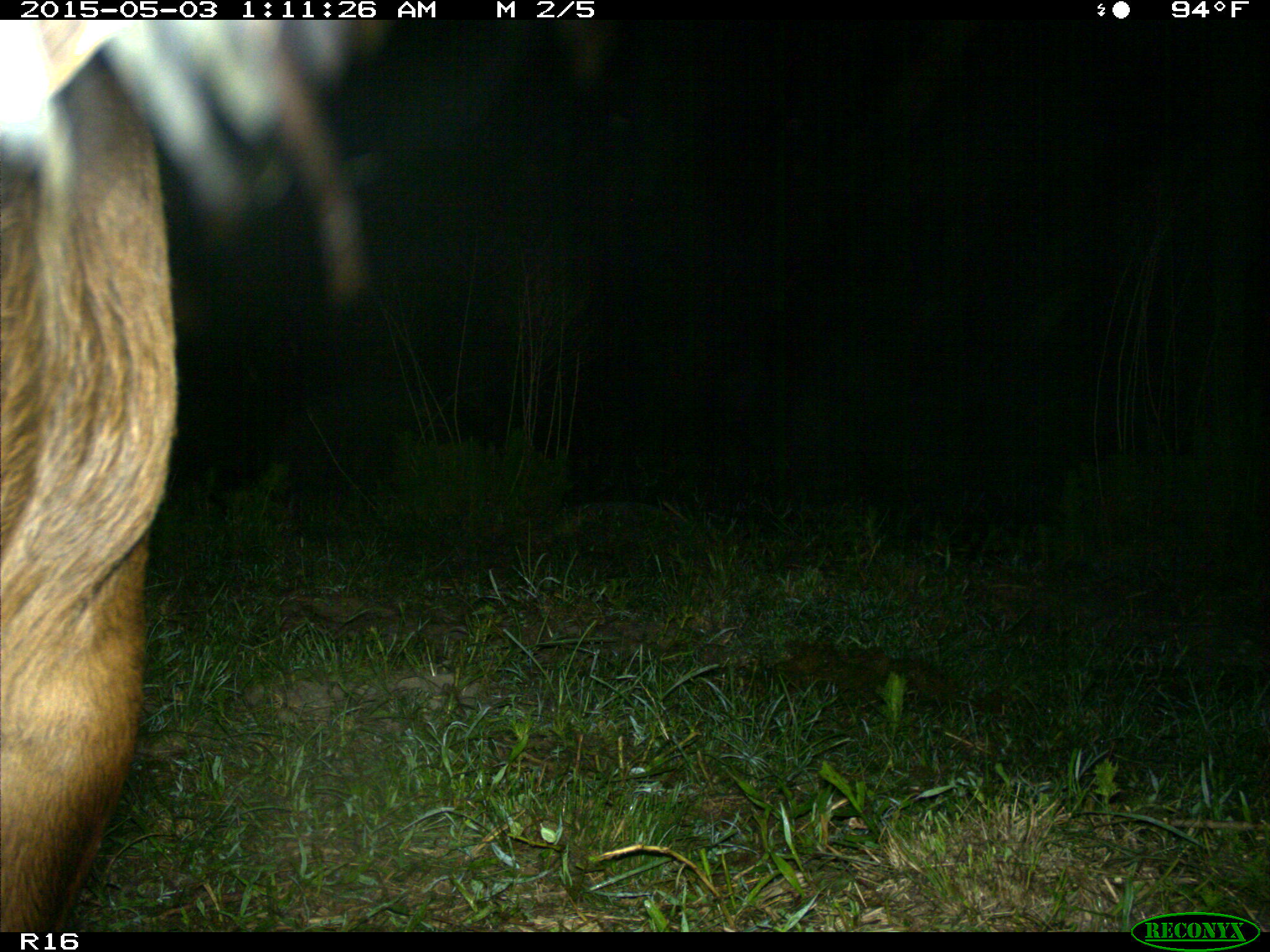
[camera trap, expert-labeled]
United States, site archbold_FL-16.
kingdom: Animalia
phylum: Chordata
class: Mammalia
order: Artiodactyla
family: Bovidae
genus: Bos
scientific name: Bos taurus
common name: domestic cow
Bos taurus (domestic cow).